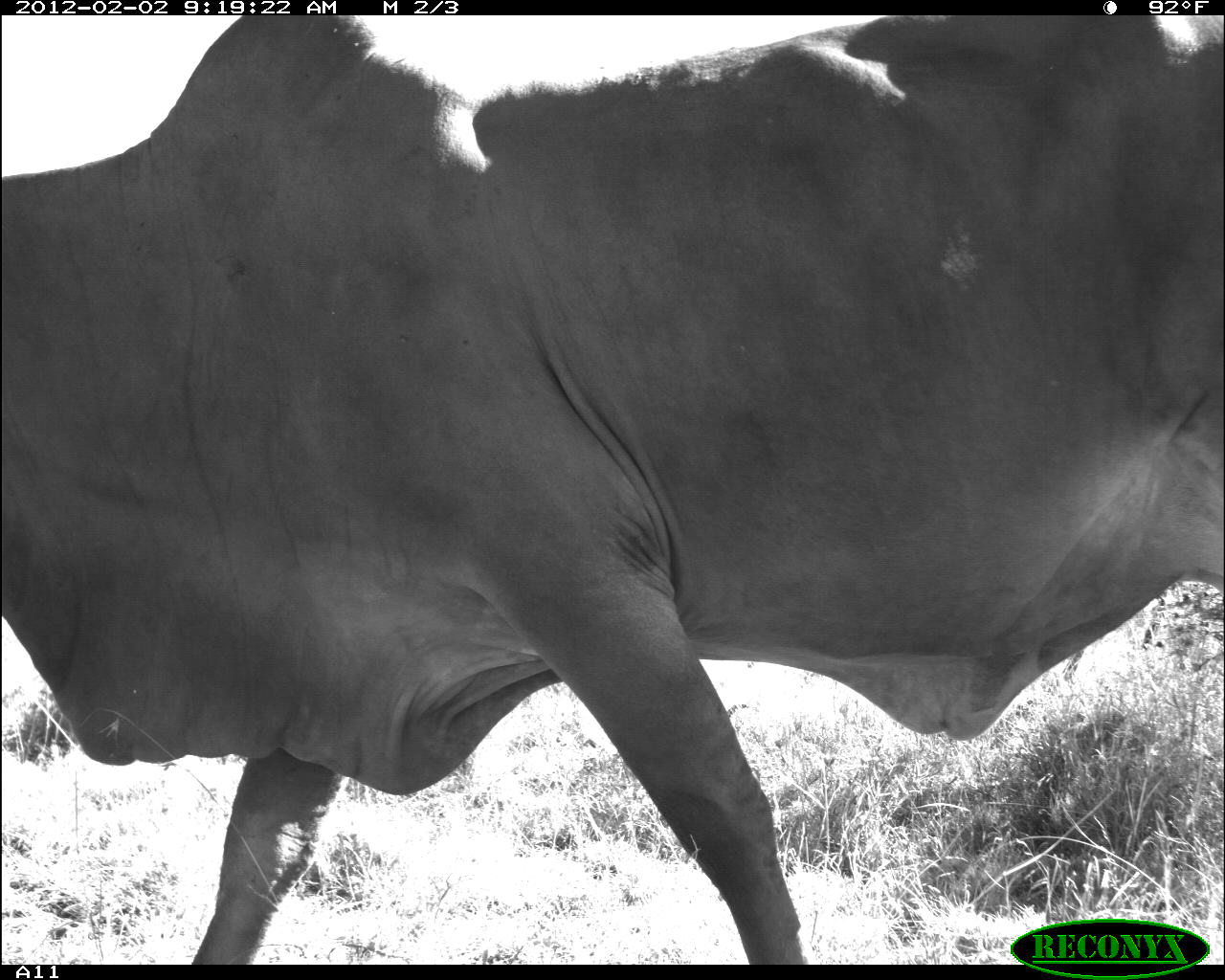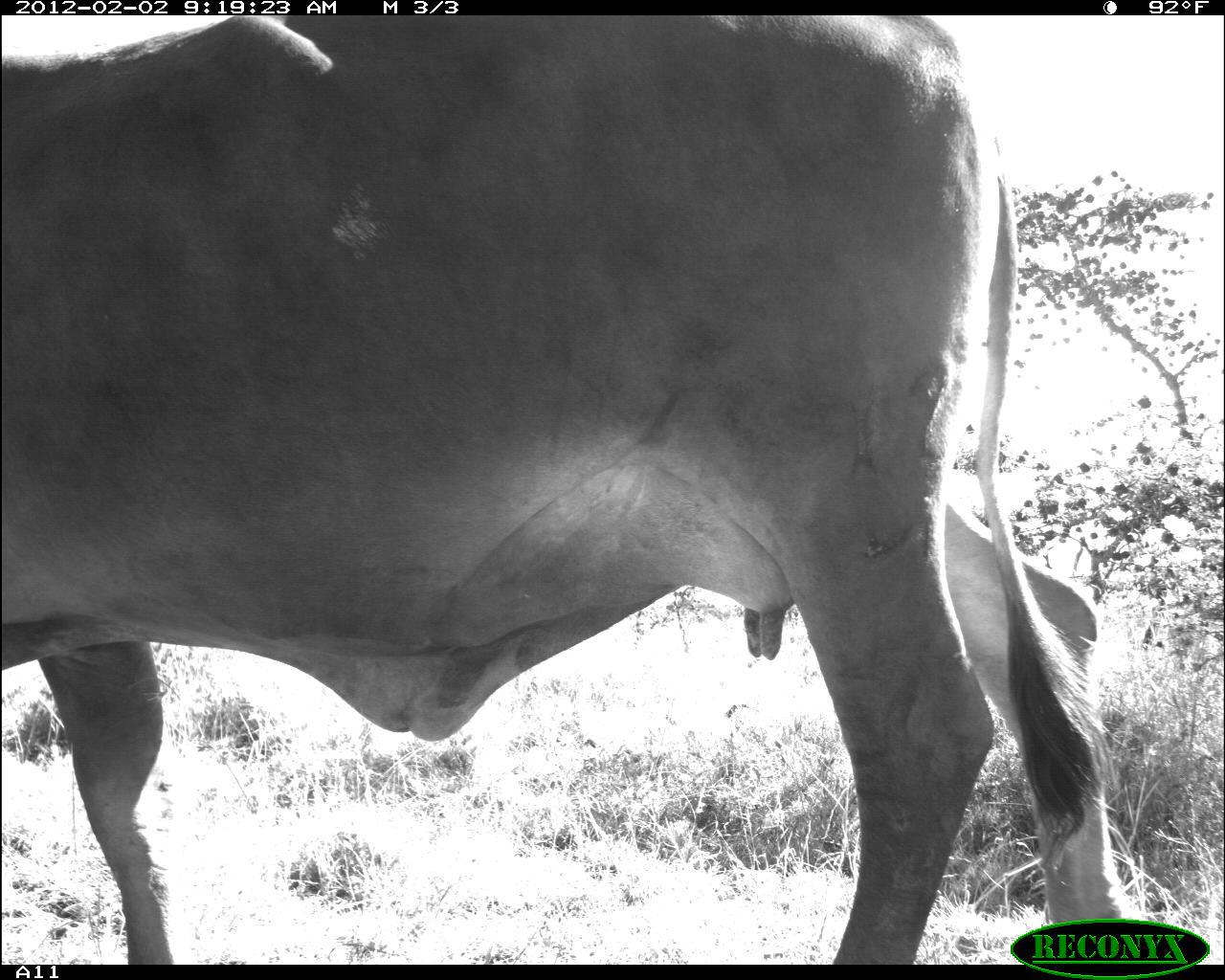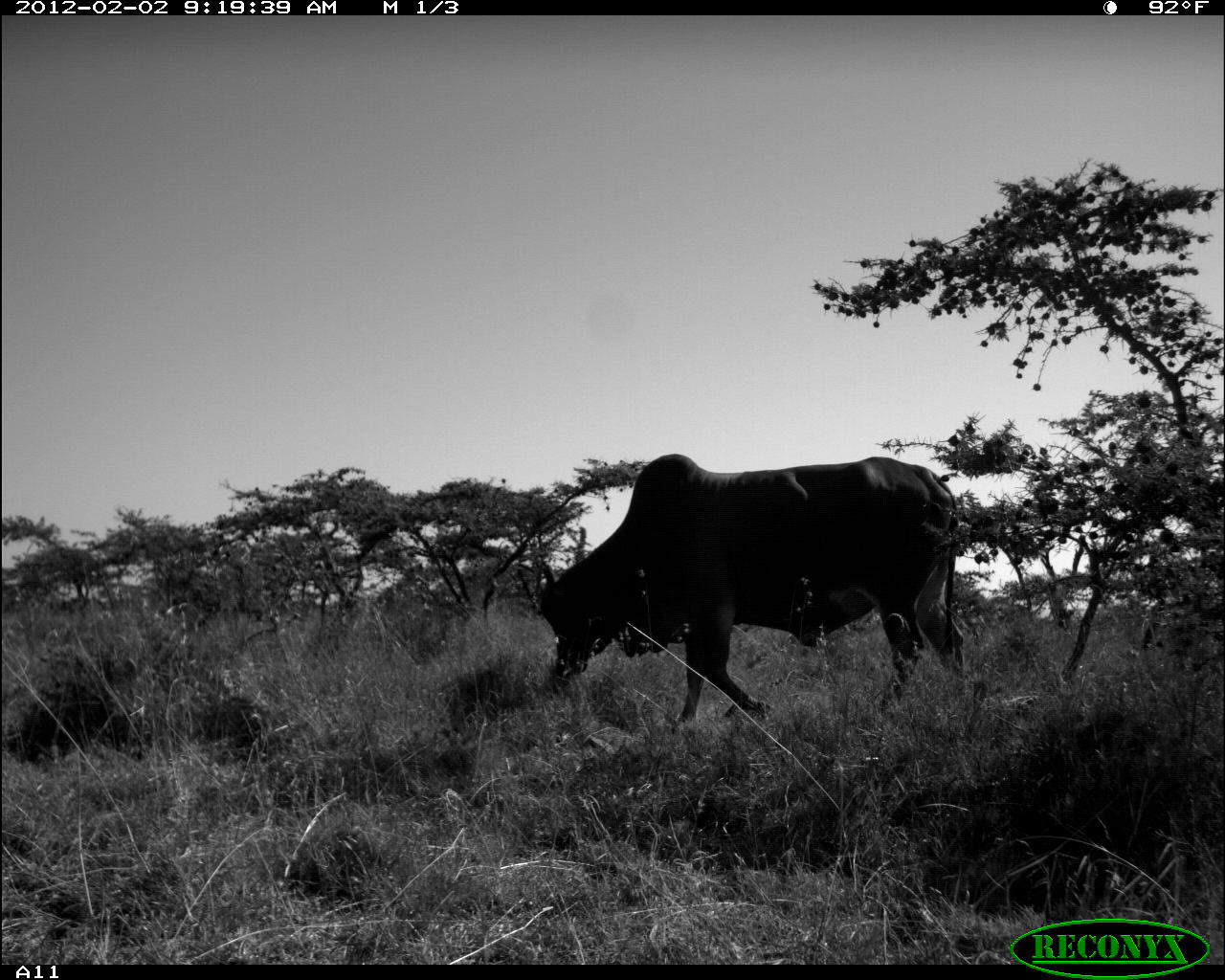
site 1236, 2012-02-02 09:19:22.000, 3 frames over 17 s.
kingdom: Animalia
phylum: Chordata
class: Mammalia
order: Artiodactyla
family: Bovidae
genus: Bos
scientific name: Bos taurus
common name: domestic cattle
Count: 1.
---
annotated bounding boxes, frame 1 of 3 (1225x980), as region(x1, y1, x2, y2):
bos taurus: region(0, 15, 1225, 965)